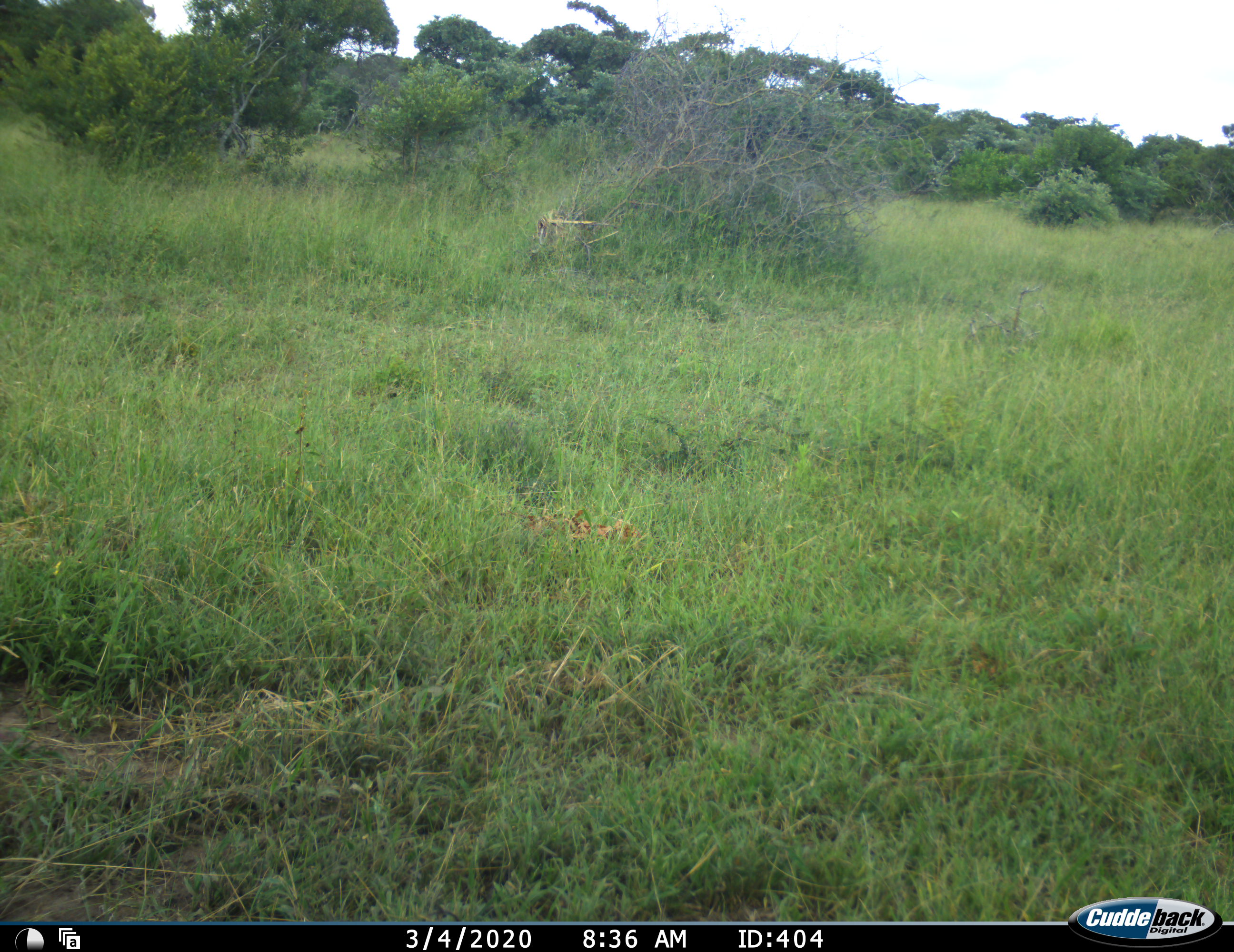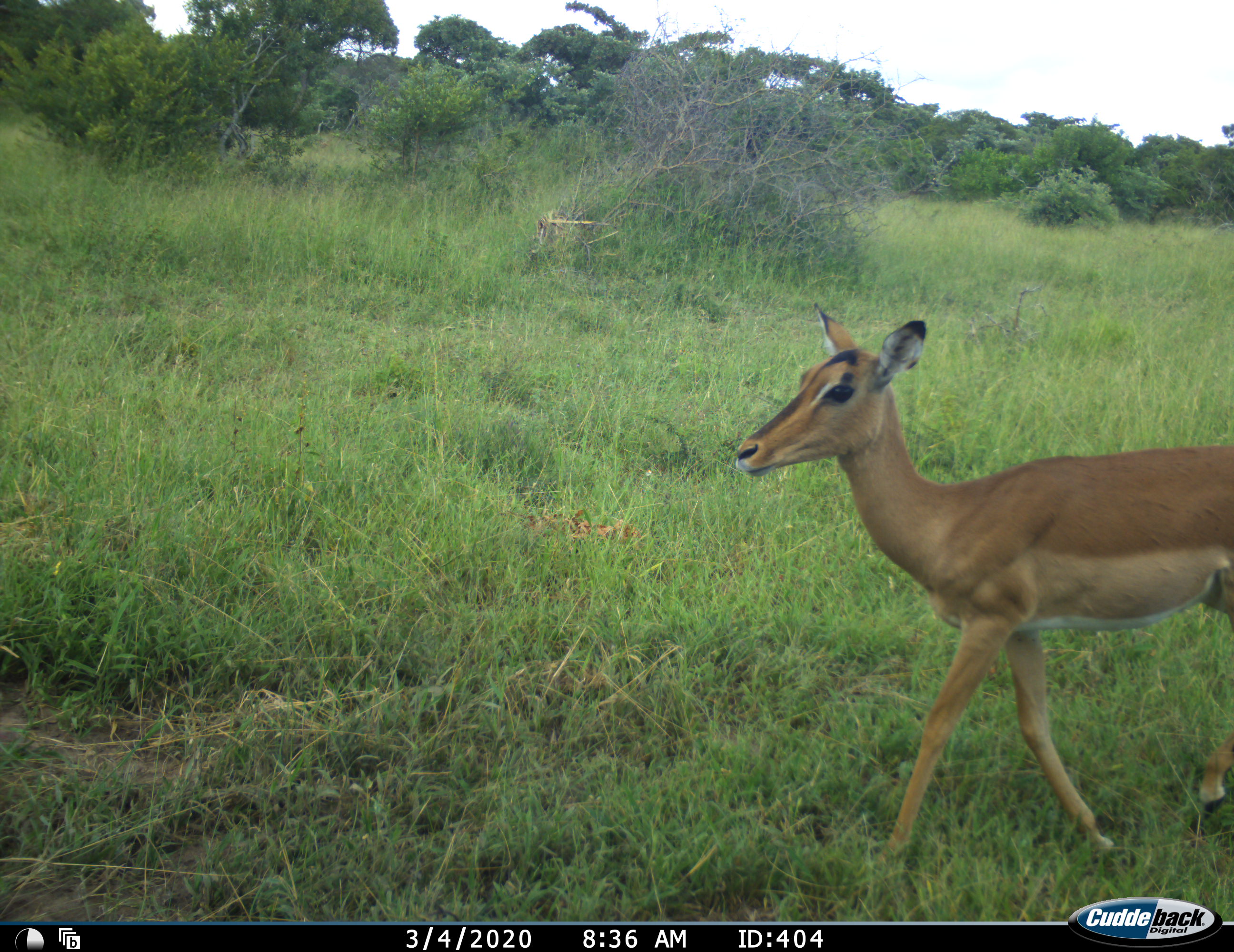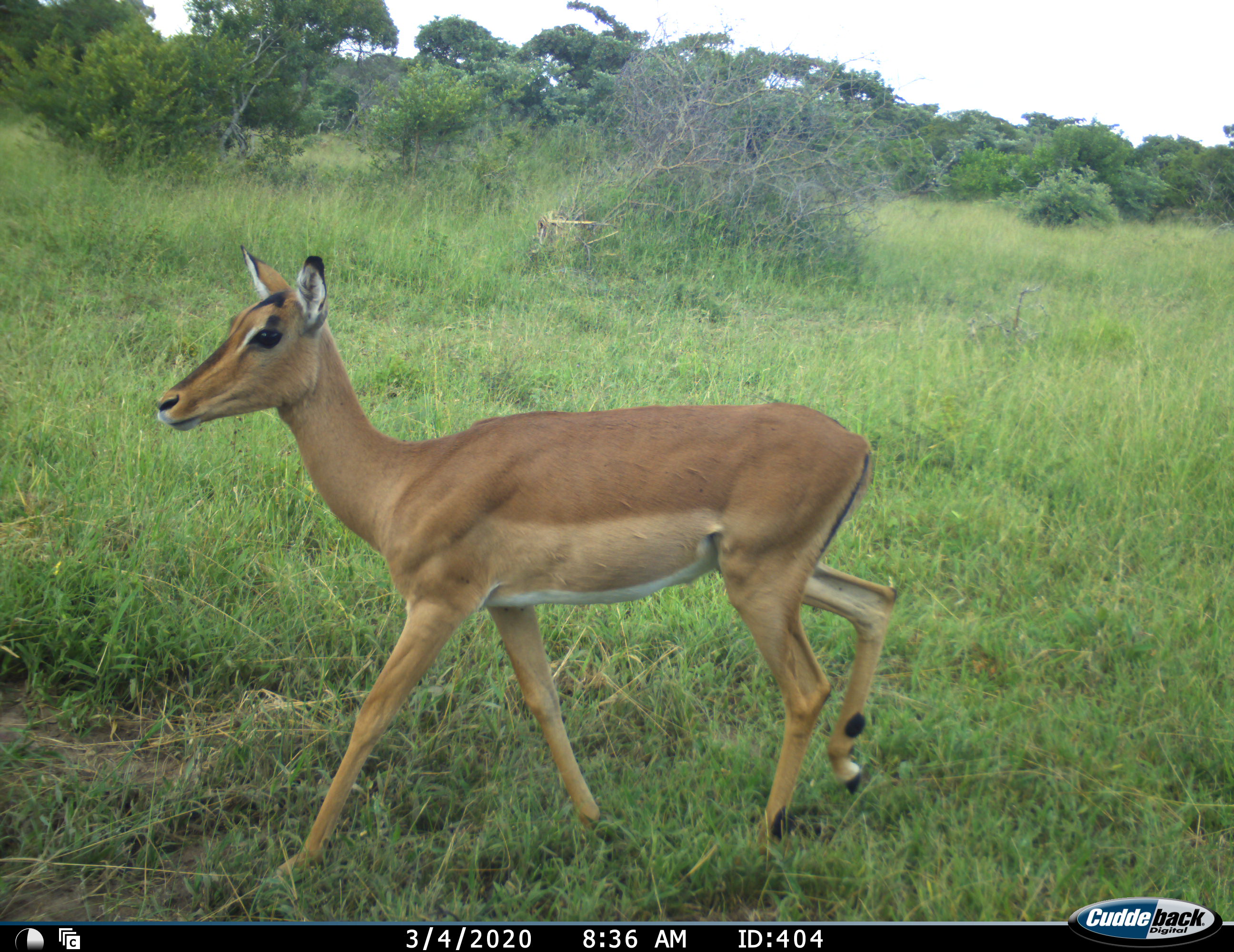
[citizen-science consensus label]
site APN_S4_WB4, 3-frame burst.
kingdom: Animalia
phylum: Chordata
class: Mammalia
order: Artiodactyla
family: Bovidae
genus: Aepyceros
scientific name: Aepyceros melampus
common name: impala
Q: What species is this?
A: Impala (Aepyceros melampus).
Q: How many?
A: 1.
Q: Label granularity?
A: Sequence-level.